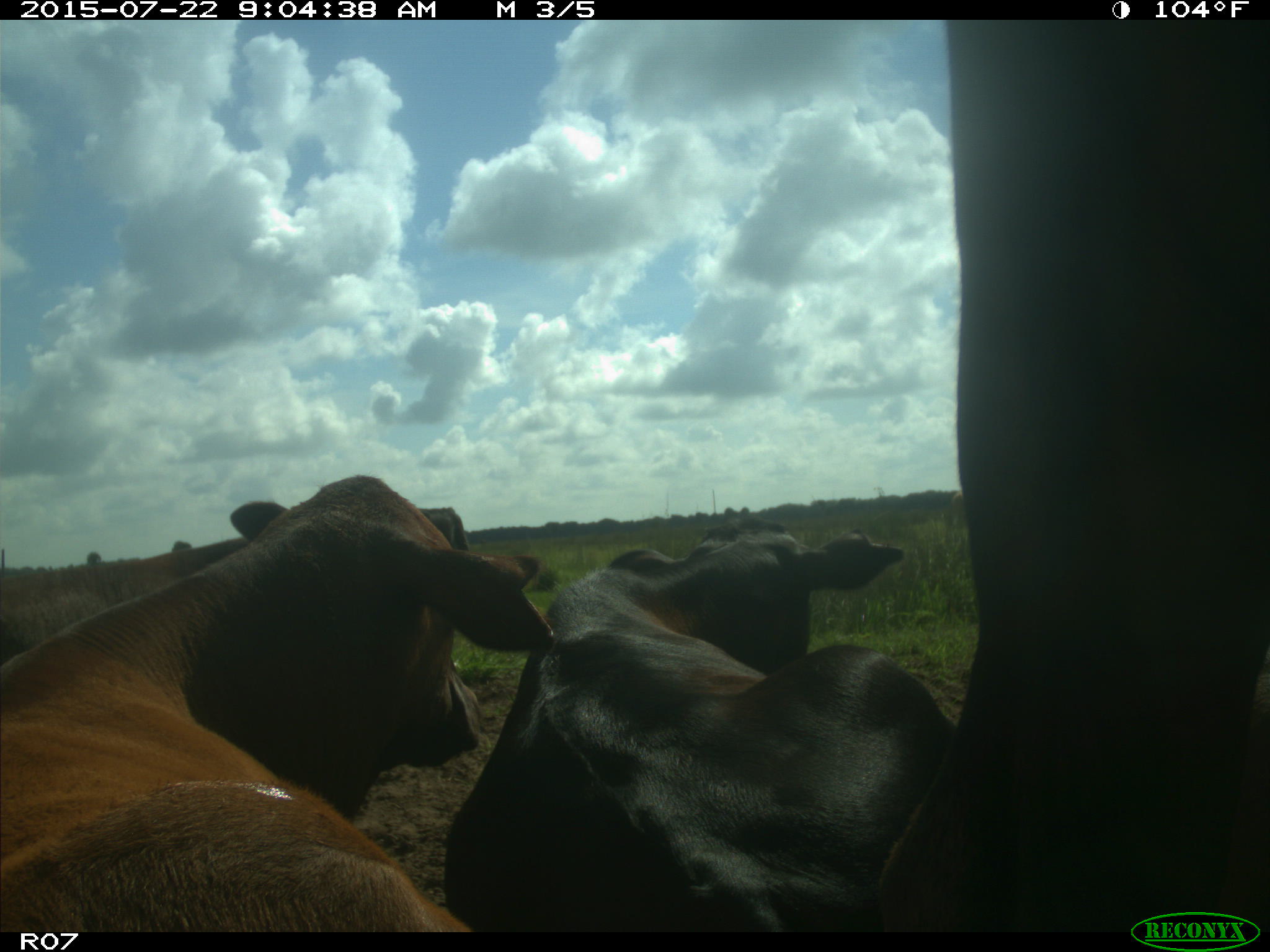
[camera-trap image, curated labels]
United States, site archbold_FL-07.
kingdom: Animalia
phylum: Chordata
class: Mammalia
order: Artiodactyla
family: Bovidae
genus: Bos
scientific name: Bos taurus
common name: domestic cow